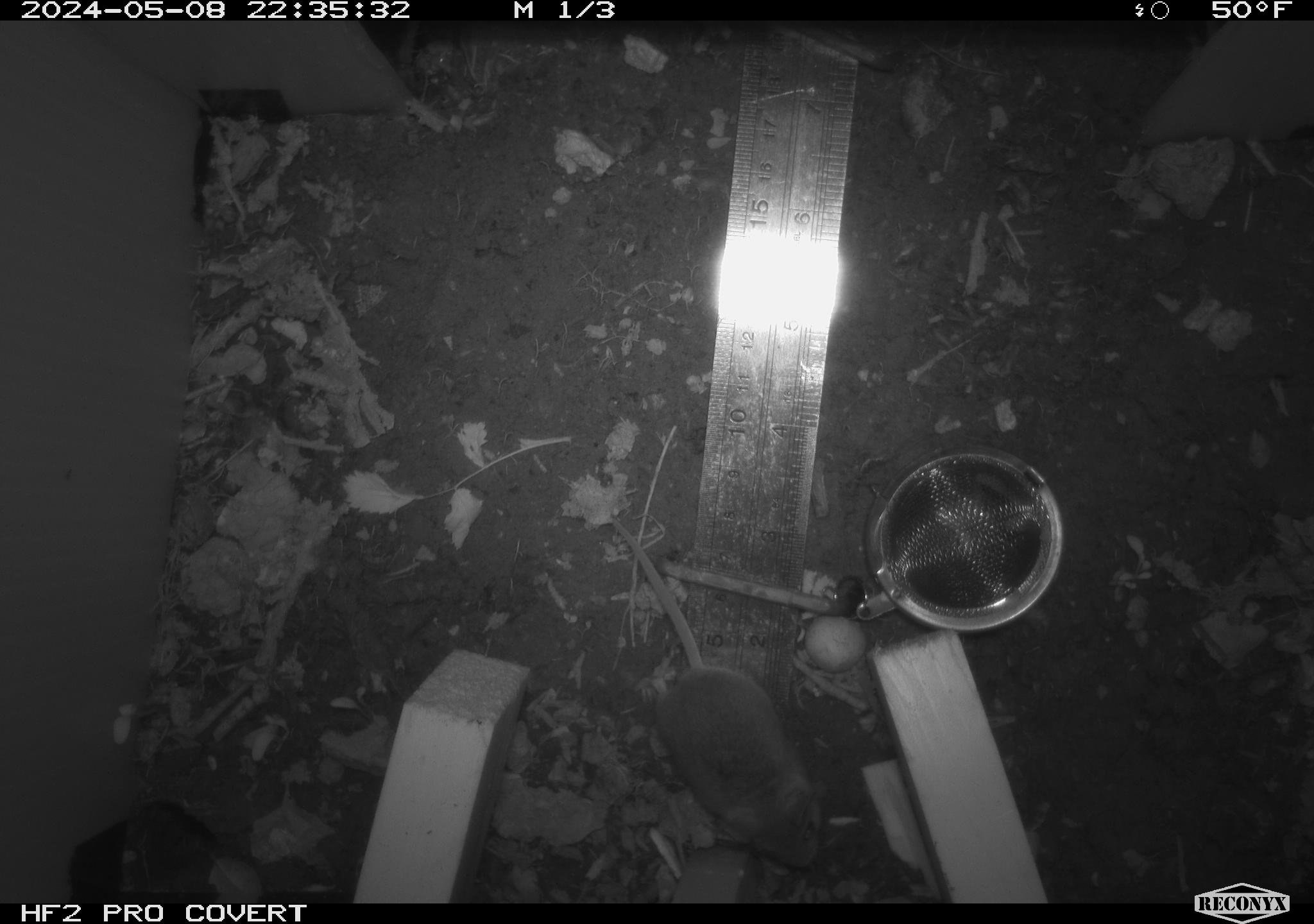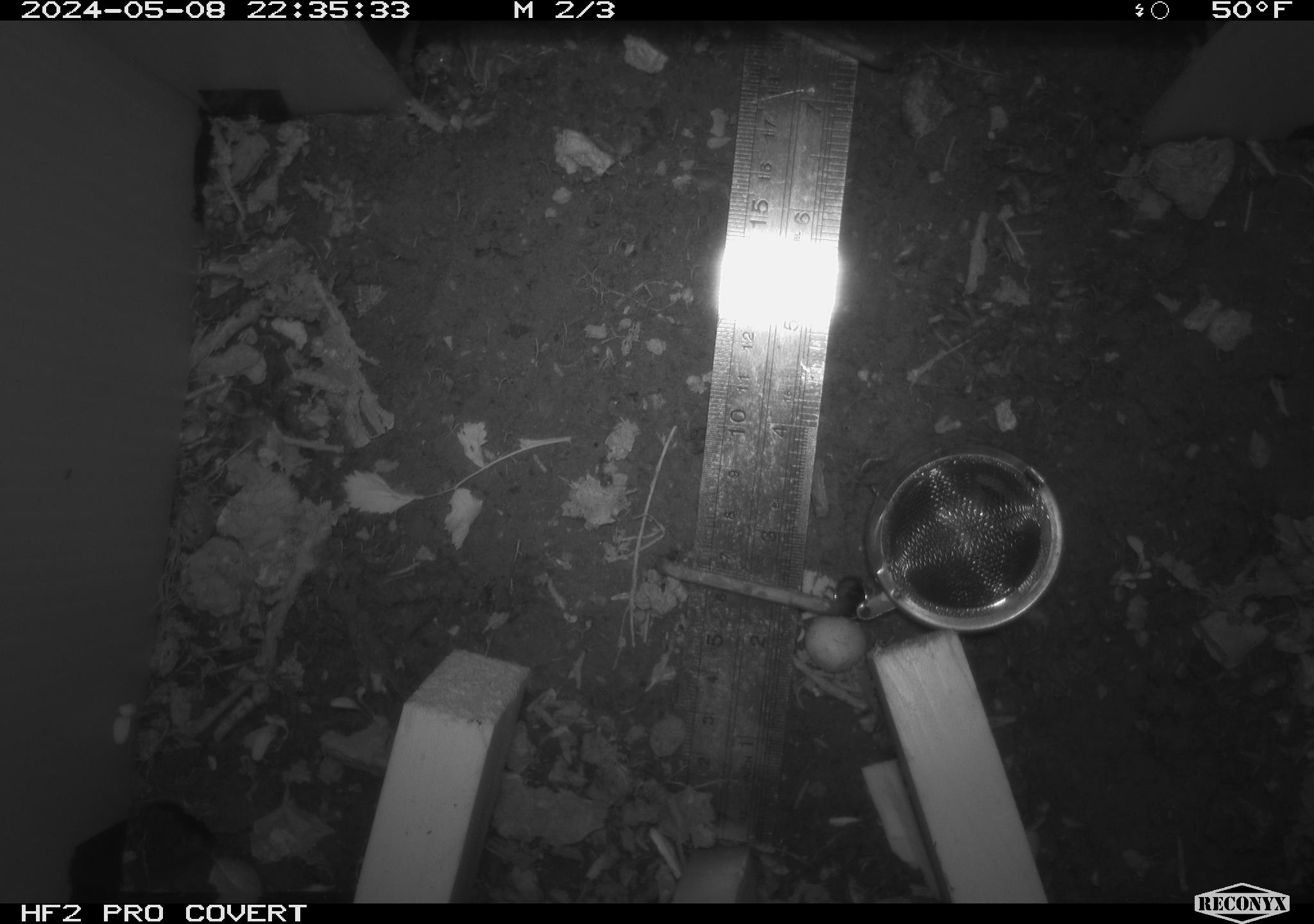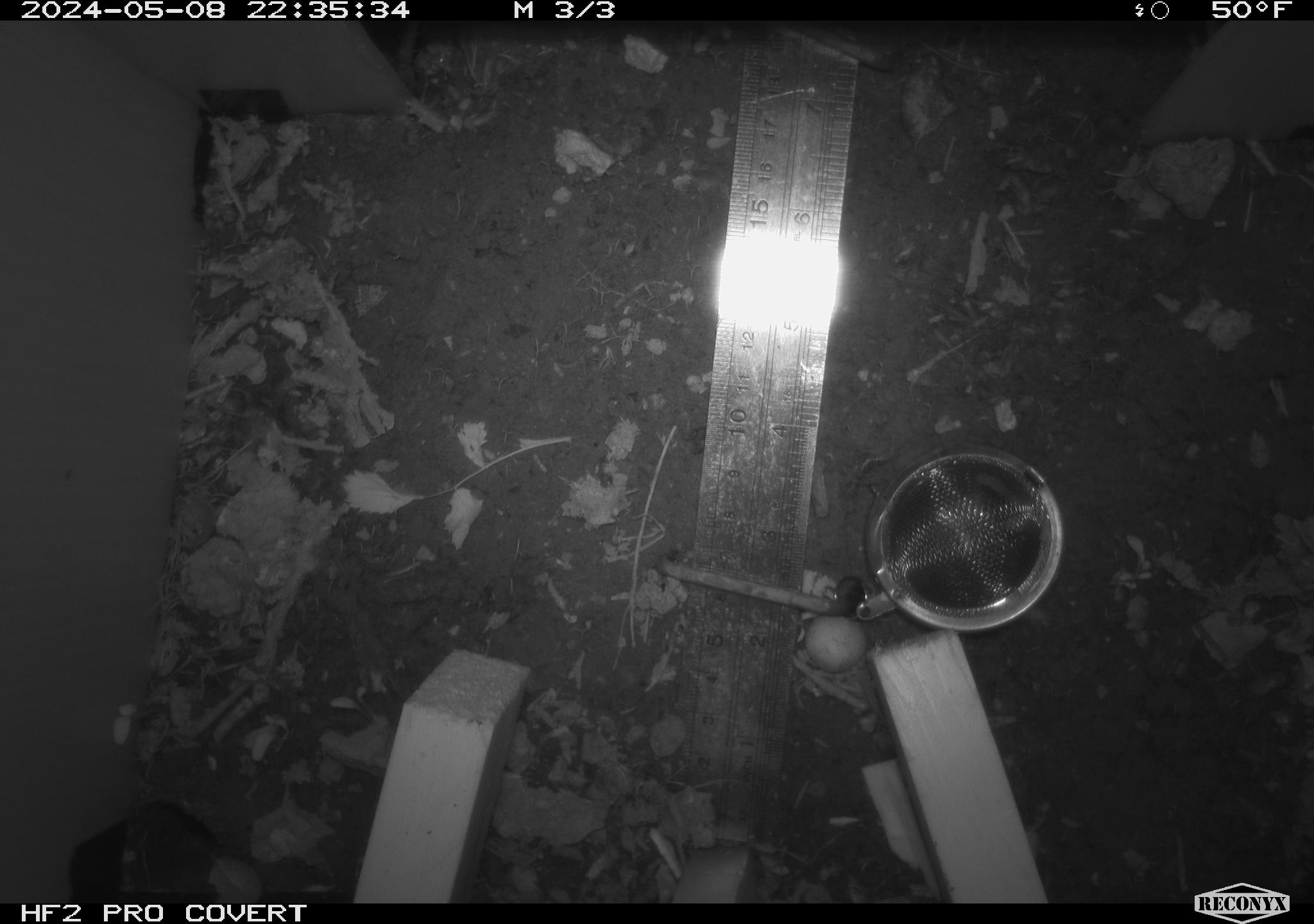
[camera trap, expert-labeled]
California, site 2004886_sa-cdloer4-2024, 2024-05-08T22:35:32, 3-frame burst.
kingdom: Animalia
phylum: Chordata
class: Mammalia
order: Rodentia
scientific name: Rodentia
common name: mouse species